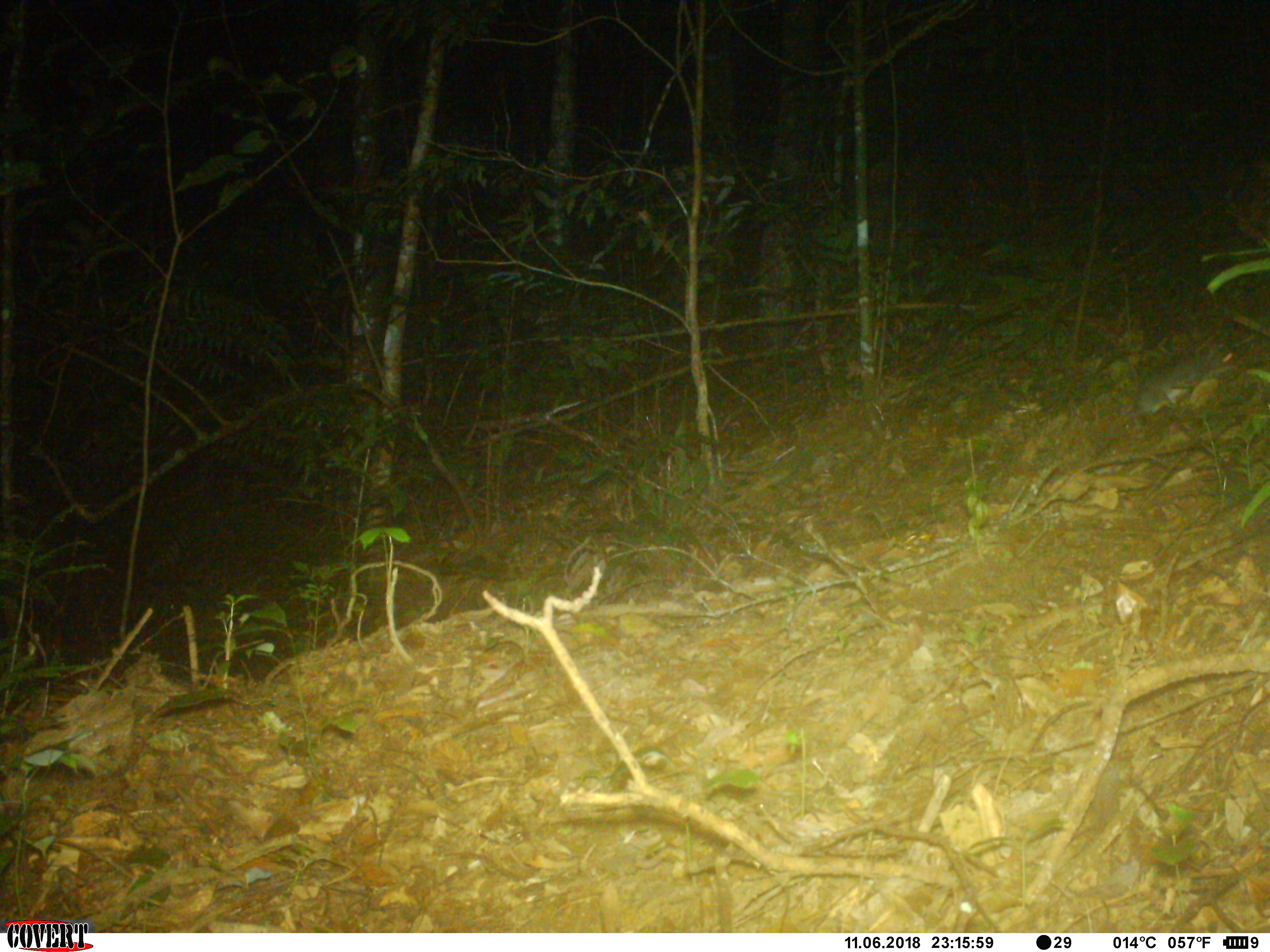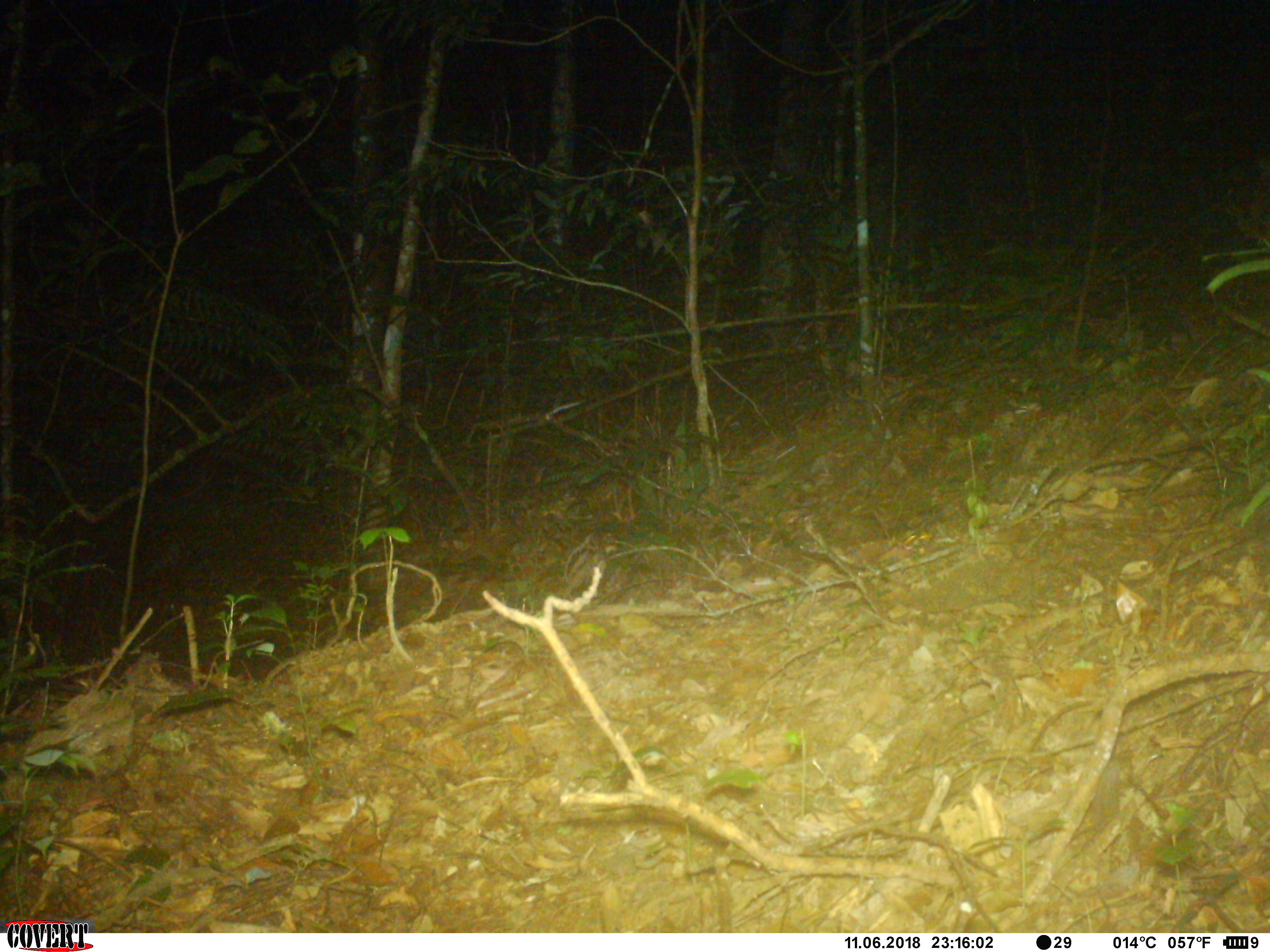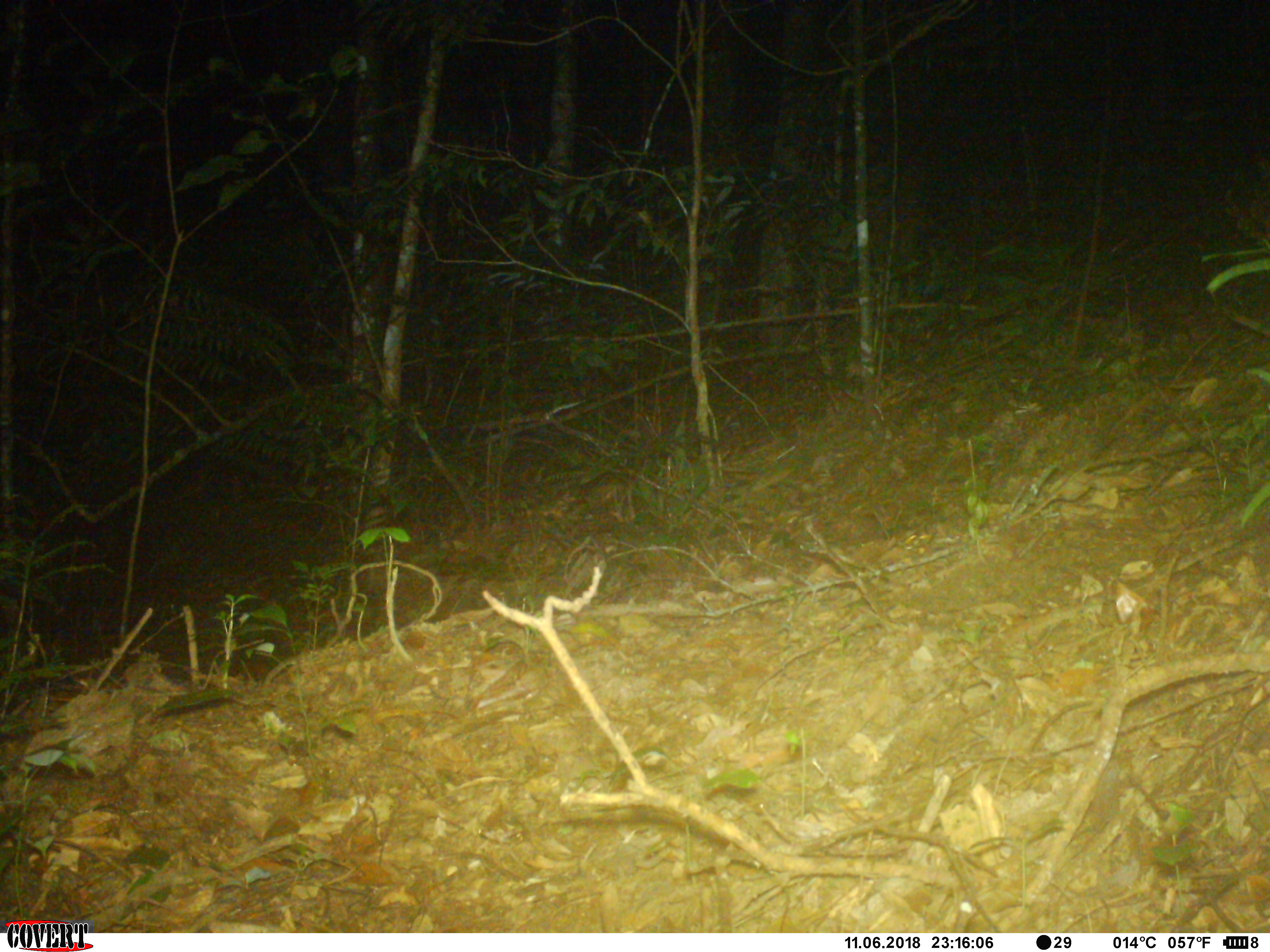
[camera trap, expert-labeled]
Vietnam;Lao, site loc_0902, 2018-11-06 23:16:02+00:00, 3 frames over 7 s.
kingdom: Animalia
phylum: Chordata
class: Mammalia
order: Rodentia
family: Muridae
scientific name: Muridae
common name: old-world mice and rats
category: unidentified murid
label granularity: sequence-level